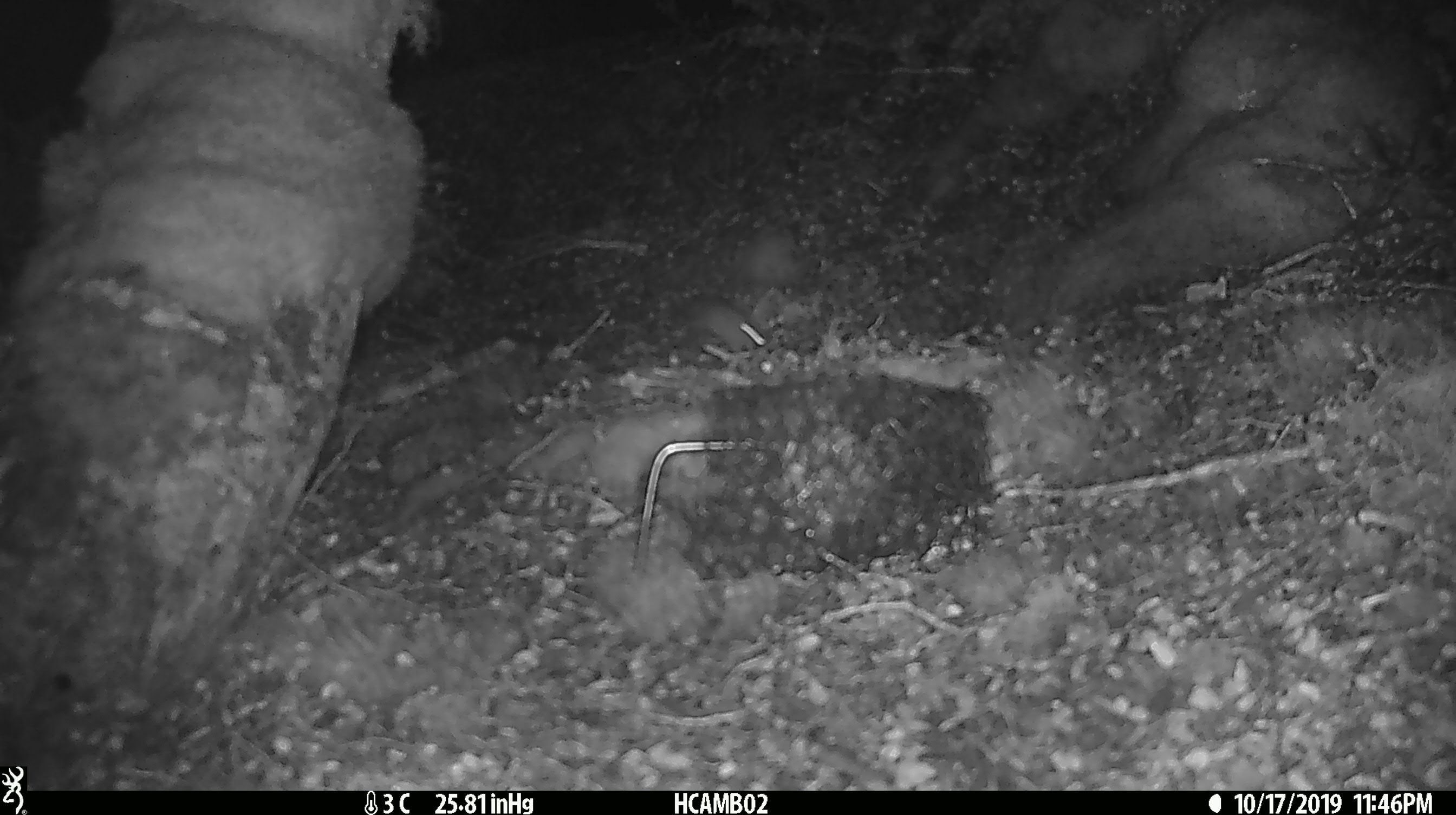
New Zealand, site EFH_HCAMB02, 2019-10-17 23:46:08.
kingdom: Animalia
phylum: Chordata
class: Mammalia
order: Rodentia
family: Muridae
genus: Mus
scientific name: Mus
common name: mouse